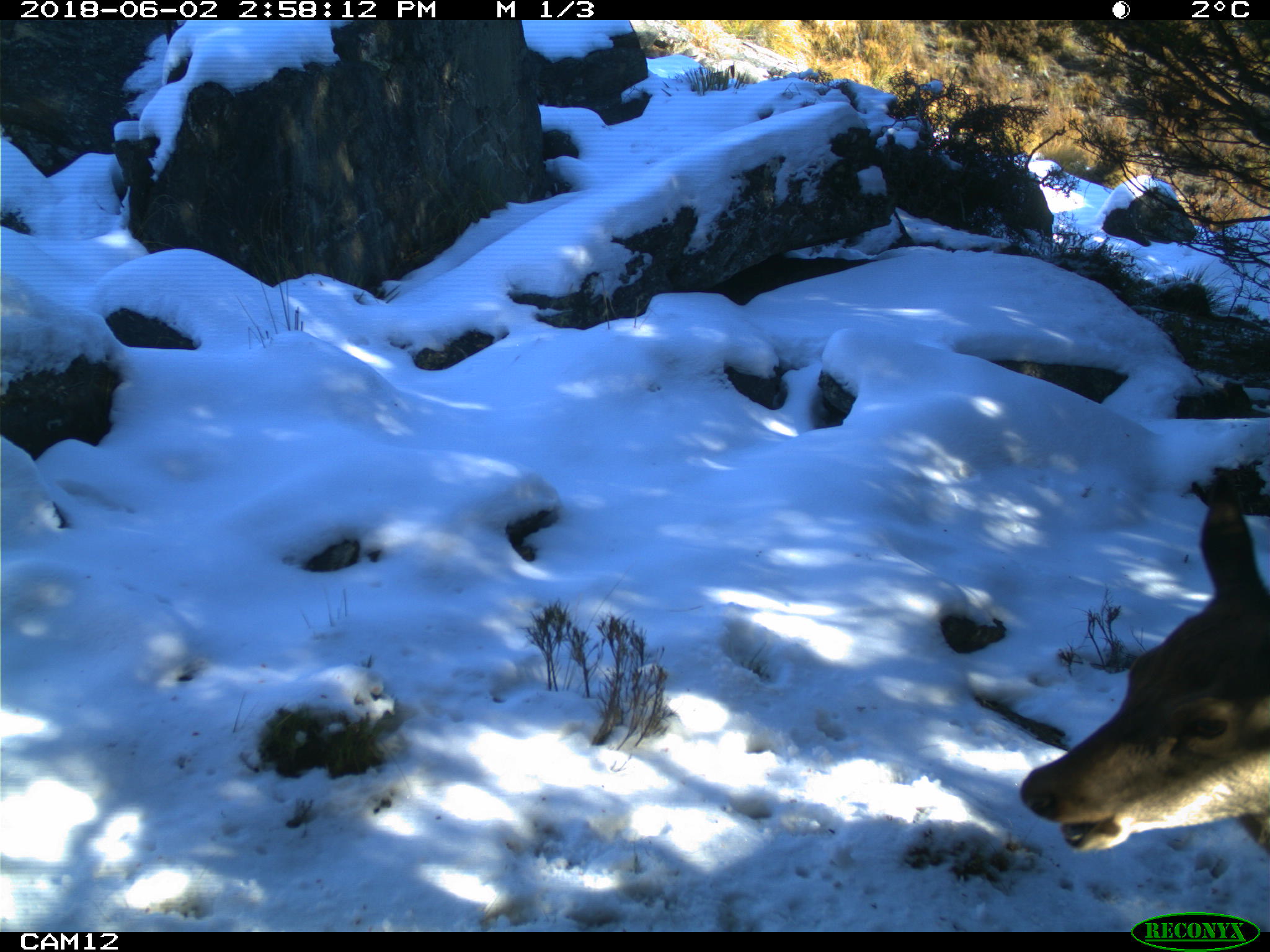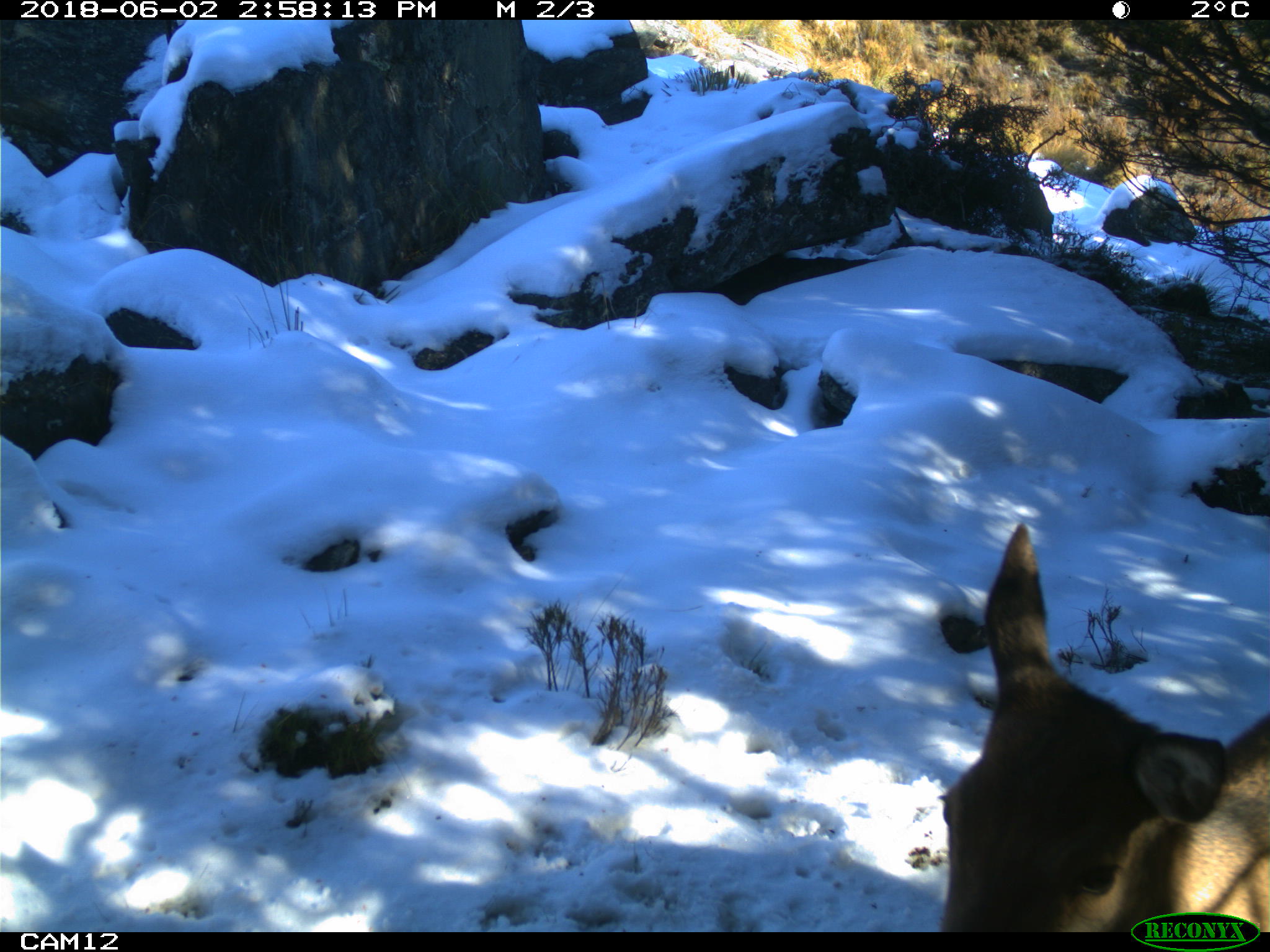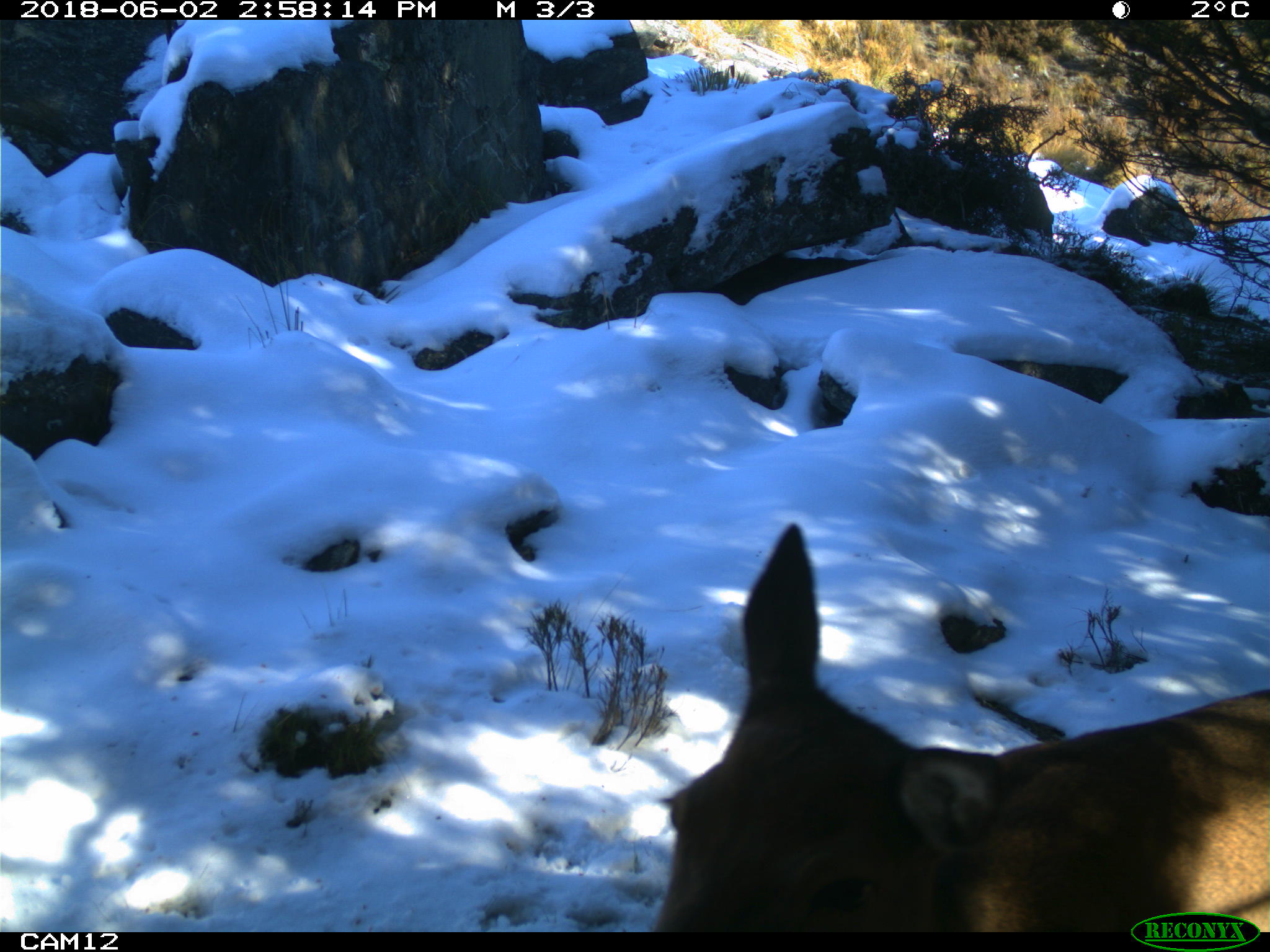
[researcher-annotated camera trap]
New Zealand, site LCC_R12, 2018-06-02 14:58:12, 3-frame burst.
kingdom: Animalia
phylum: Chordata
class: Mammalia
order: Artiodactyla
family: Cervidae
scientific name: Cervidae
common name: deer